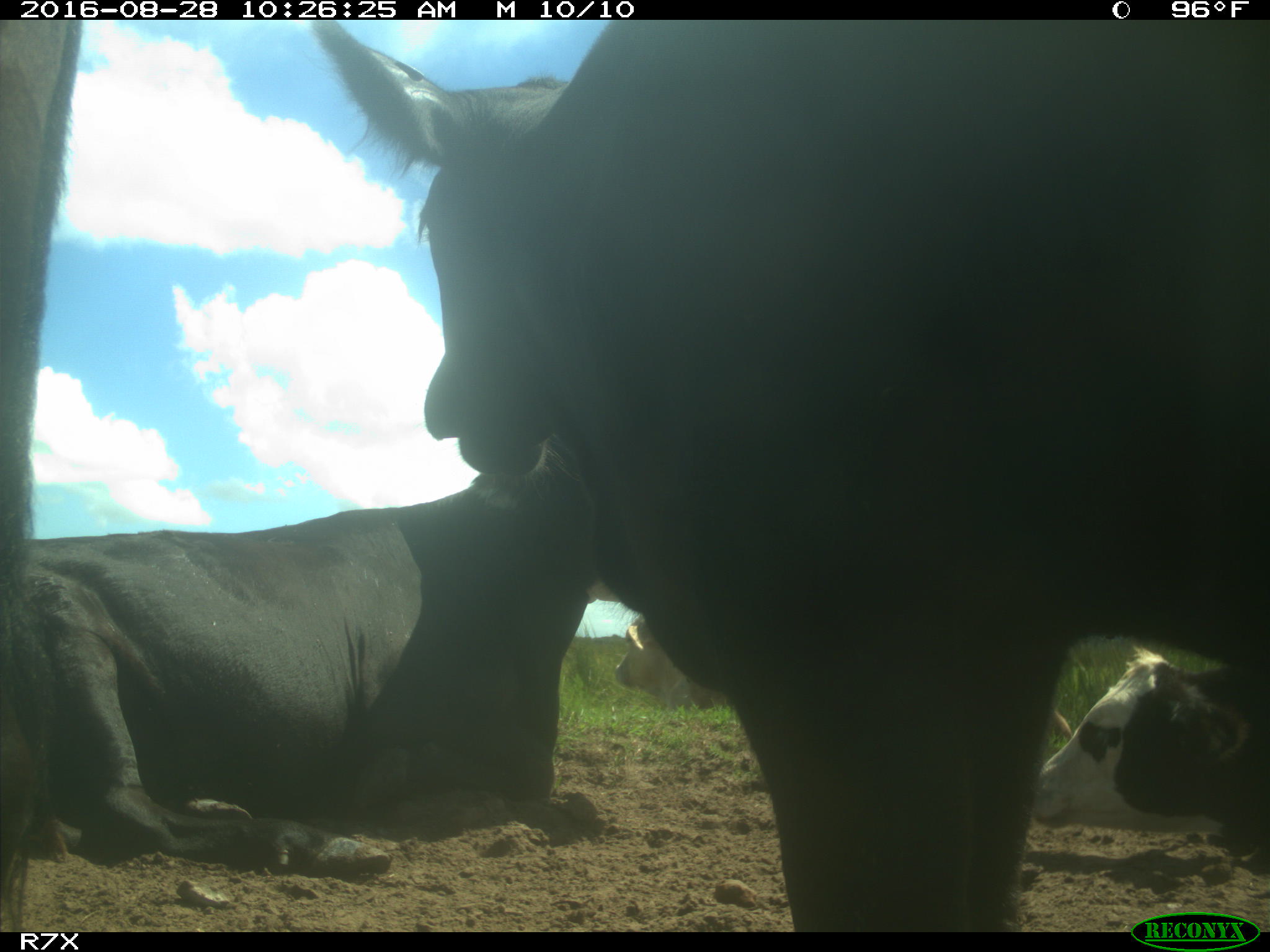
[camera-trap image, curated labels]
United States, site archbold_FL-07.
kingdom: Animalia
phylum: Chordata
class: Mammalia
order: Artiodactyla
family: Bovidae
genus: Bos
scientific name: Bos taurus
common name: domestic cow